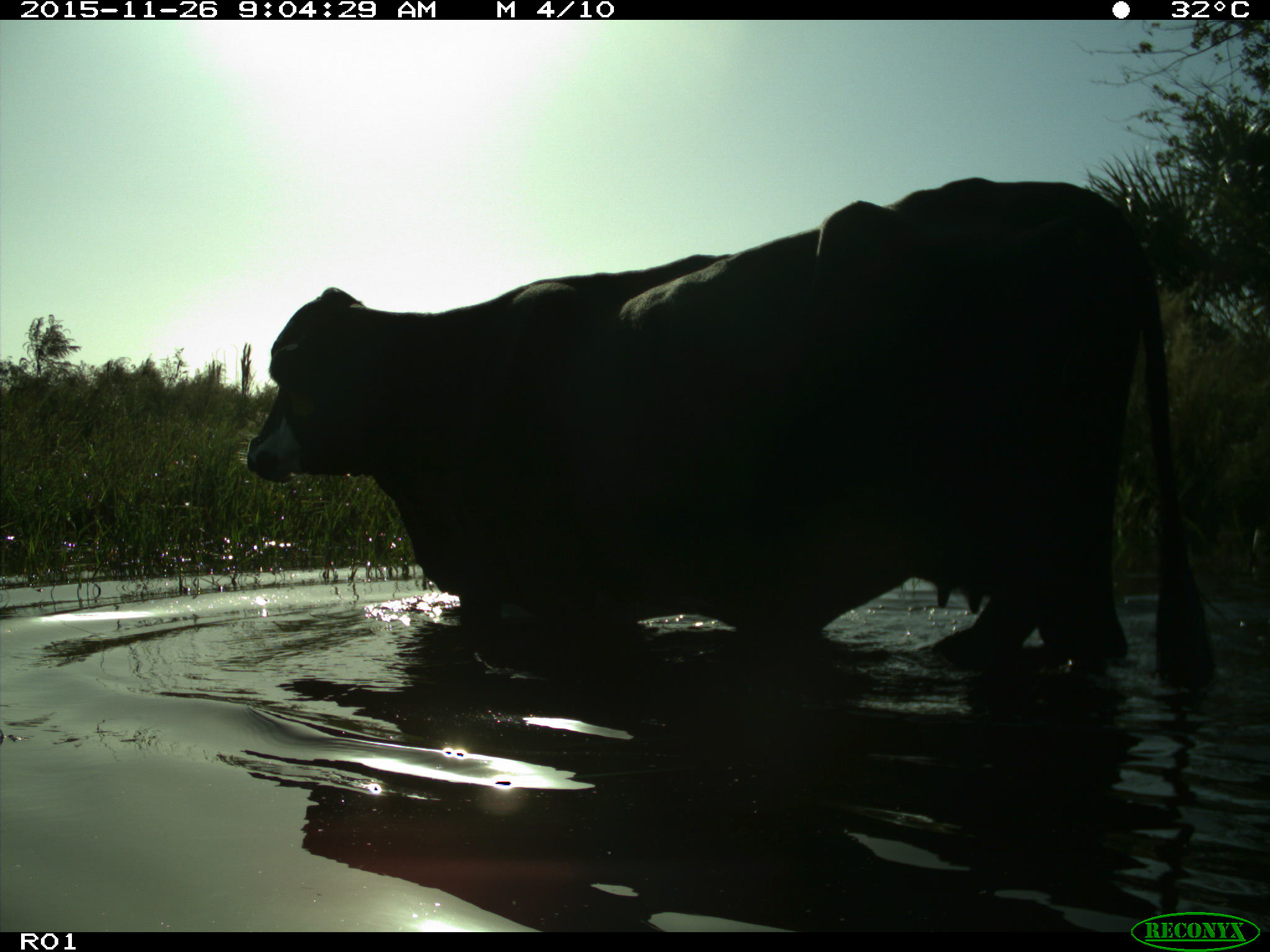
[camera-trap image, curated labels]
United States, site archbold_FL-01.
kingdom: Animalia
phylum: Chordata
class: Mammalia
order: Artiodactyla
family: Bovidae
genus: Bos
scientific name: Bos taurus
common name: domestic cow